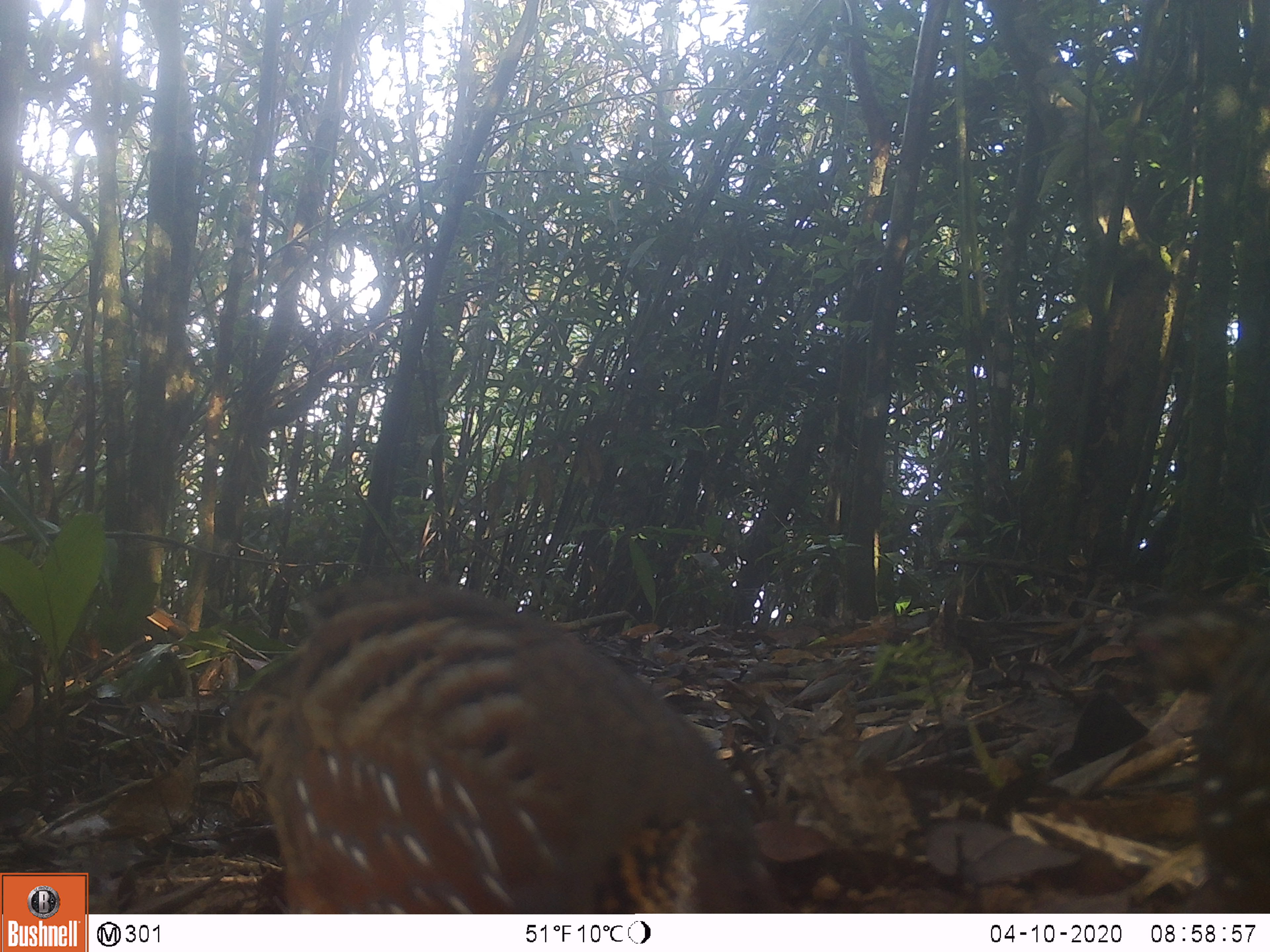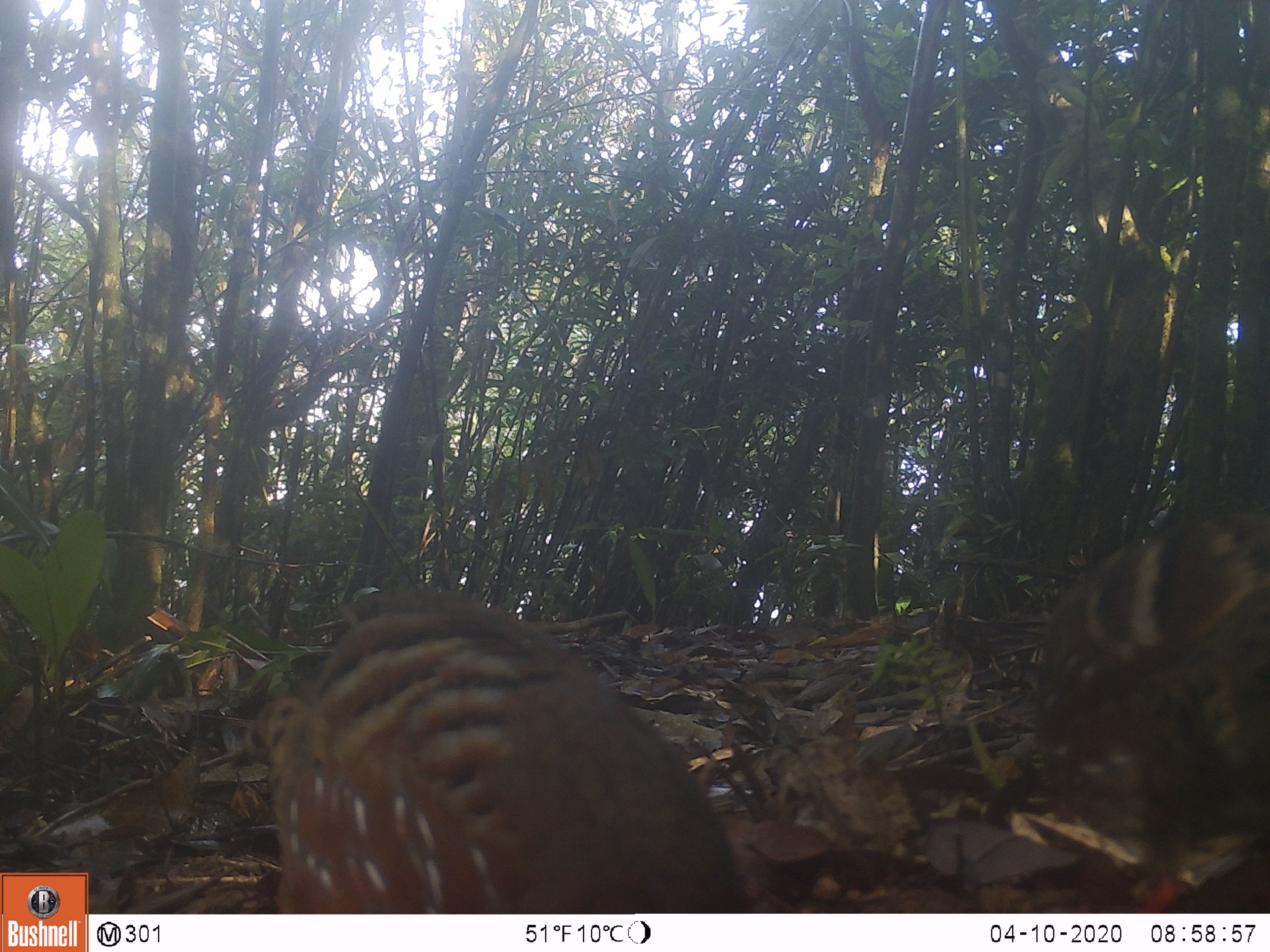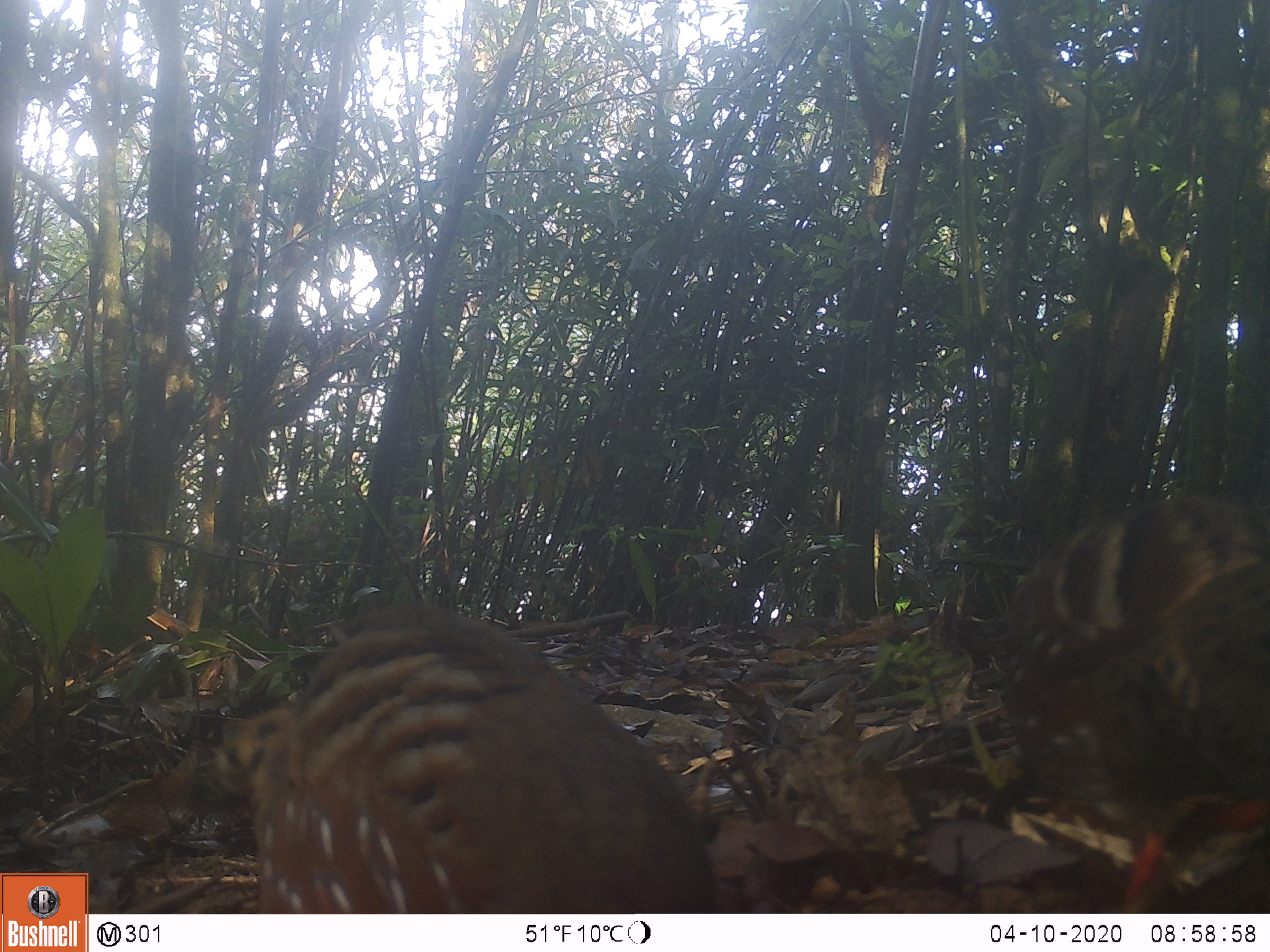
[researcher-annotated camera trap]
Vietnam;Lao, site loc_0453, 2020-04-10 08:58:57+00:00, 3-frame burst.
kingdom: Animalia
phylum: Chordata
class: Aves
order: Galliformes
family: Phasianidae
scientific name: Phasianidae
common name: partridge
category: unidentified partridge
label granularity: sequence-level